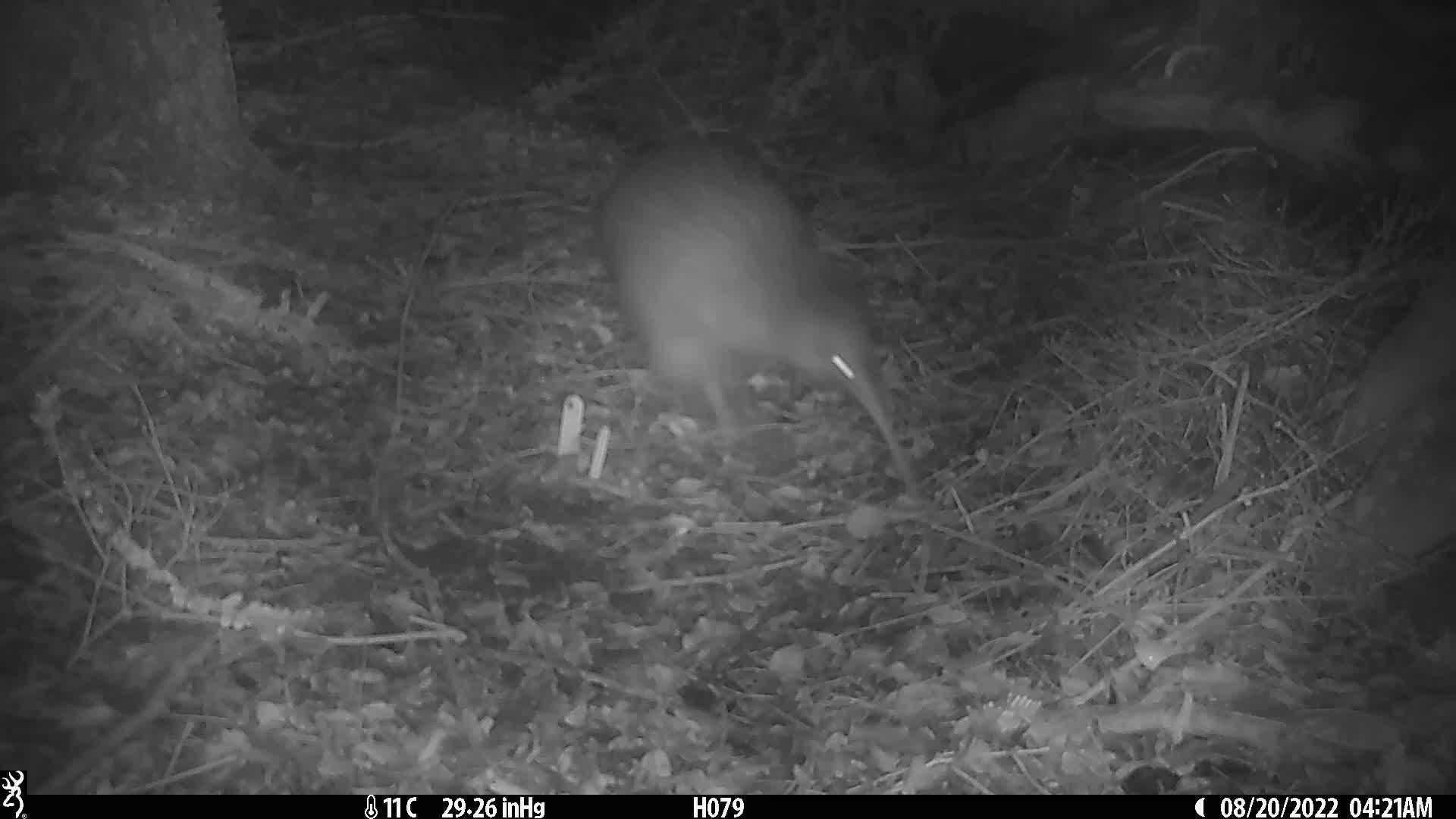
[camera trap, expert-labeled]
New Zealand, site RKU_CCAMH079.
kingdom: Animalia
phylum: Chordata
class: Aves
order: Apterygiformes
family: Apterygidae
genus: Apteryx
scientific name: Apteryx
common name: kiwi